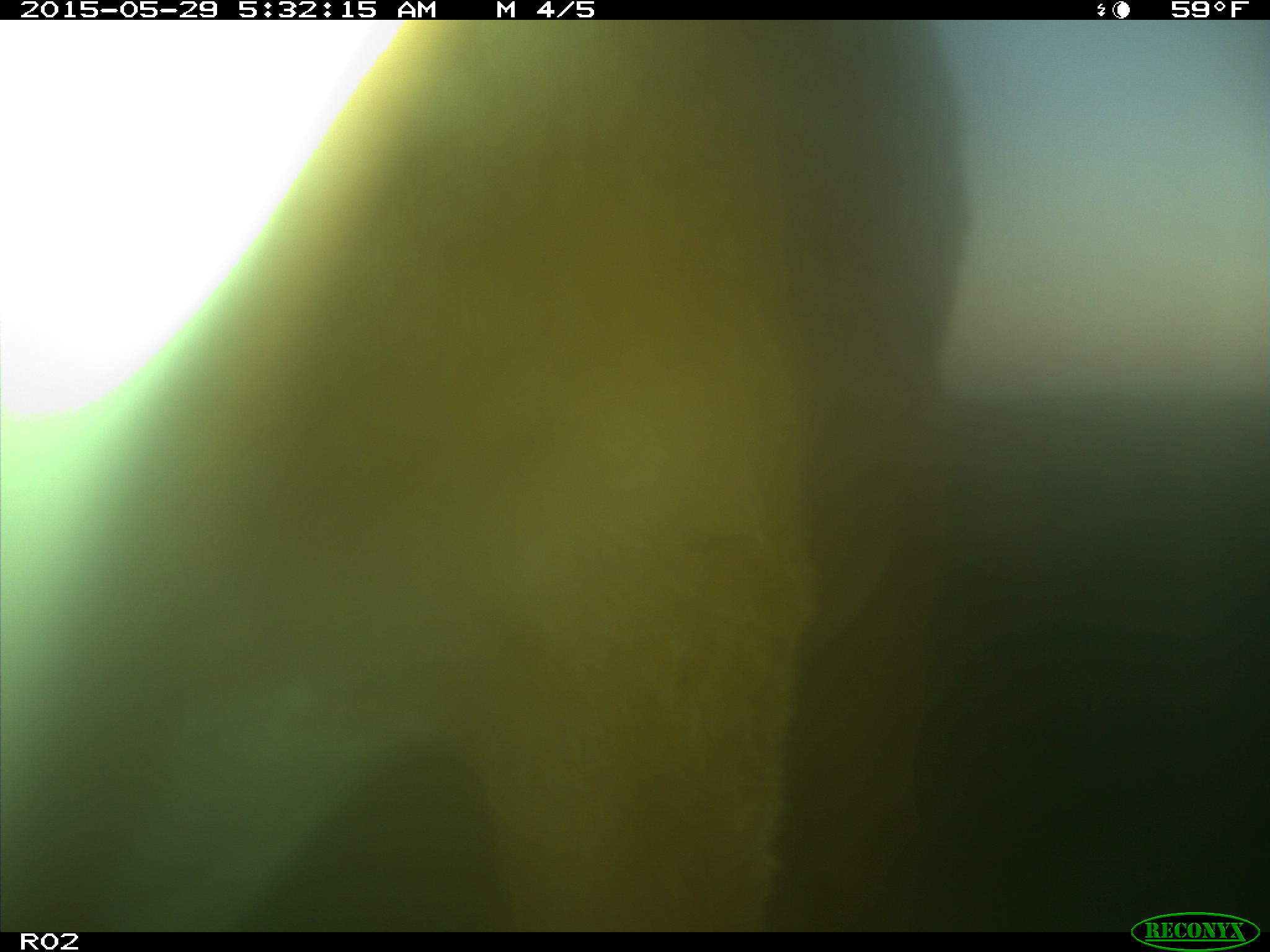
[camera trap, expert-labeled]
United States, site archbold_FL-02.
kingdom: Animalia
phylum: Chordata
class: Mammalia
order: Artiodactyla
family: Bovidae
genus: Bos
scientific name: Bos taurus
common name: domestic cow